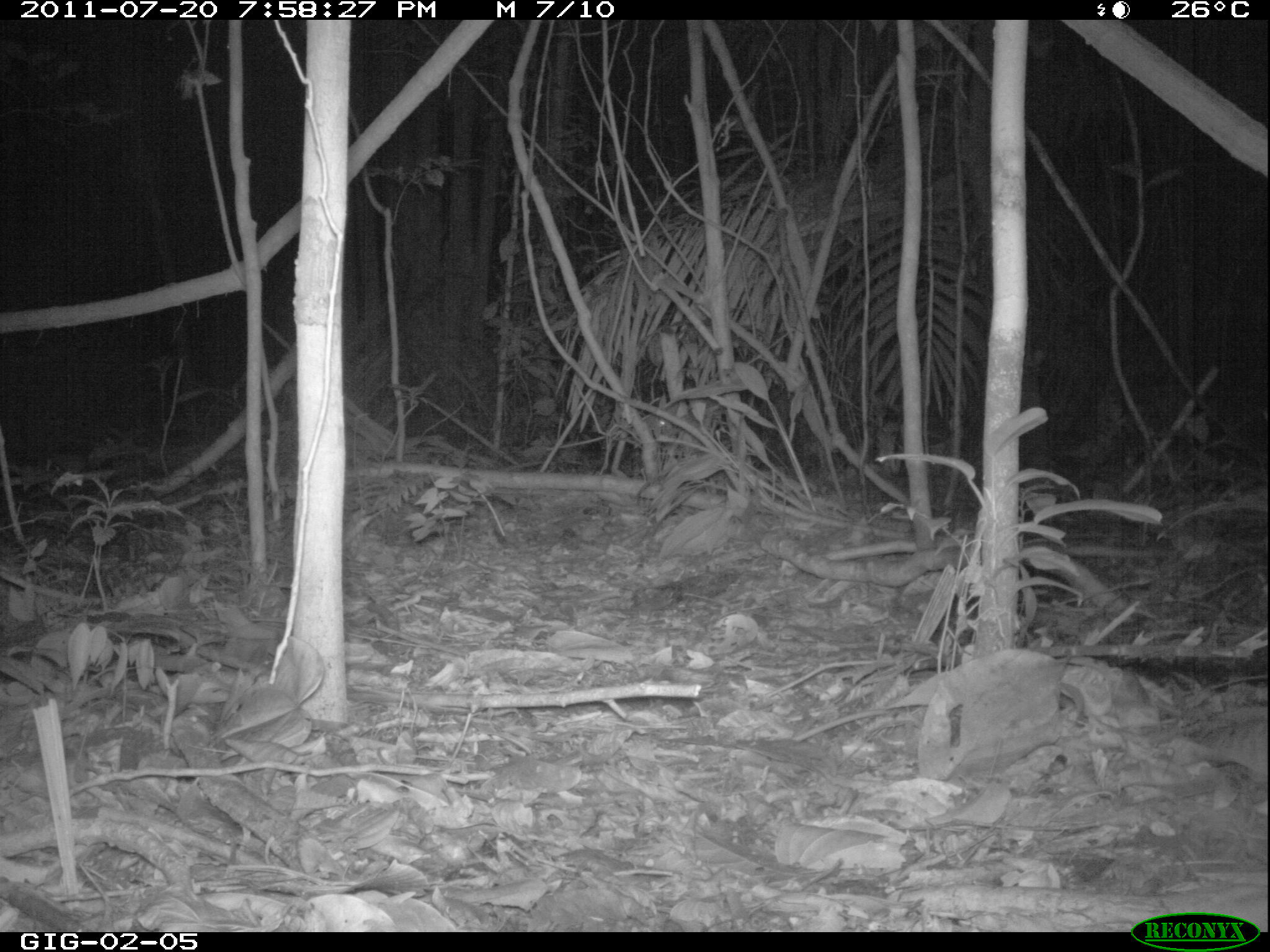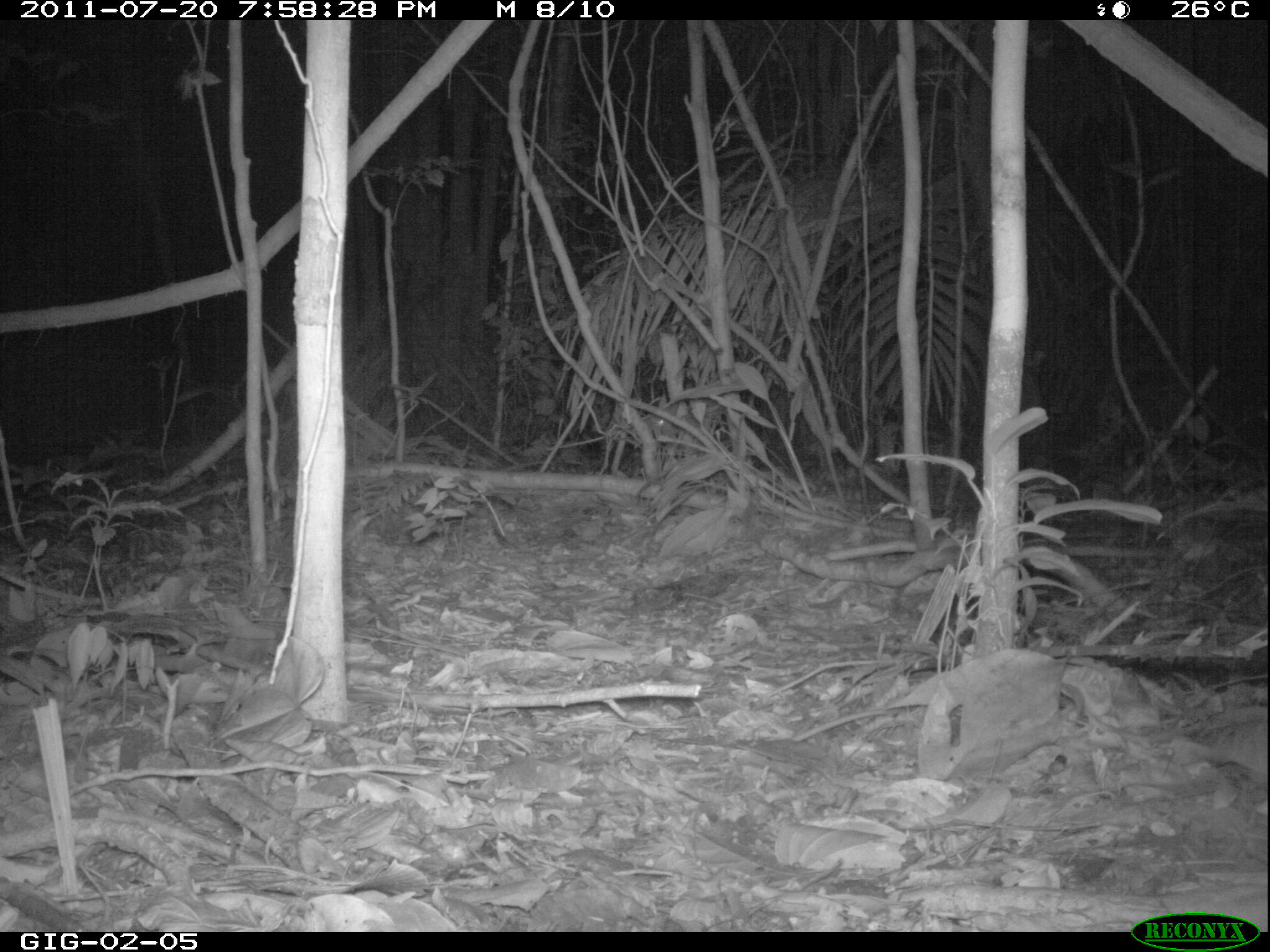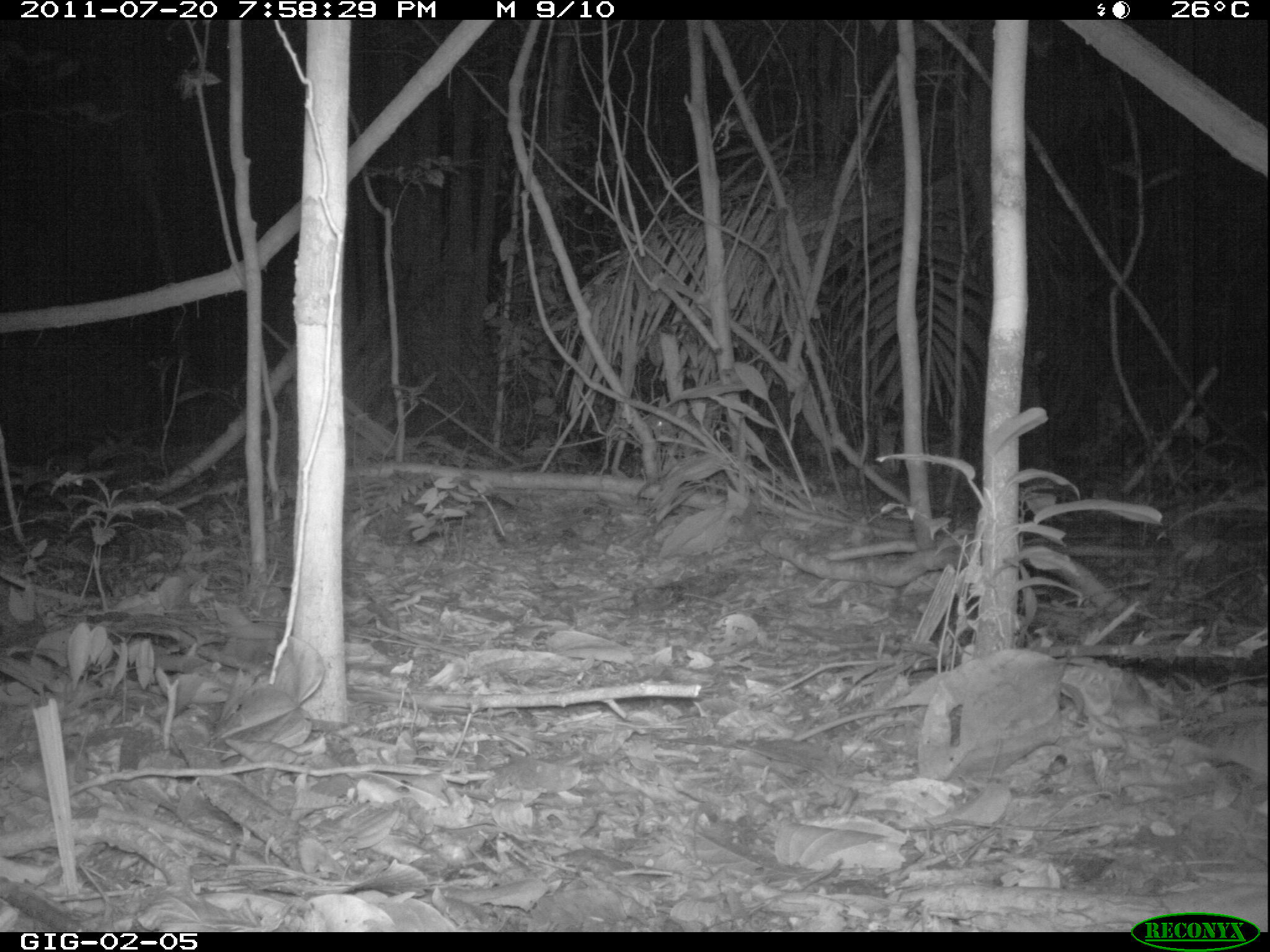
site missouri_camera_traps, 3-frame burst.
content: no animal present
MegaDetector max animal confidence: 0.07